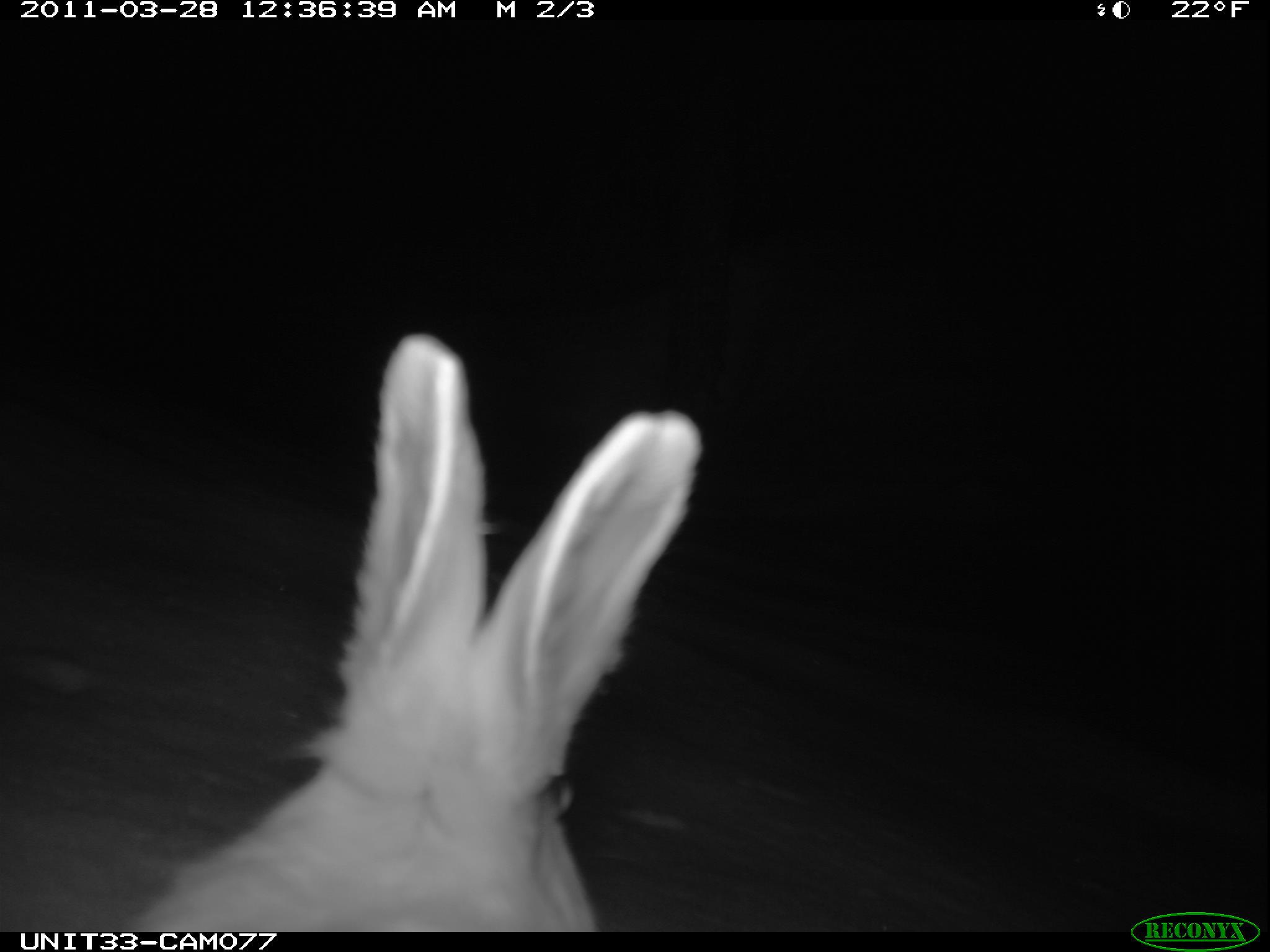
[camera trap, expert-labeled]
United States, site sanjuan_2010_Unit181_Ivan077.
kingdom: Animalia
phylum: Chordata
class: Mammalia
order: Lagomorpha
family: Leporidae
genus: Lepus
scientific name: Lepus americanus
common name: snowshoe hare